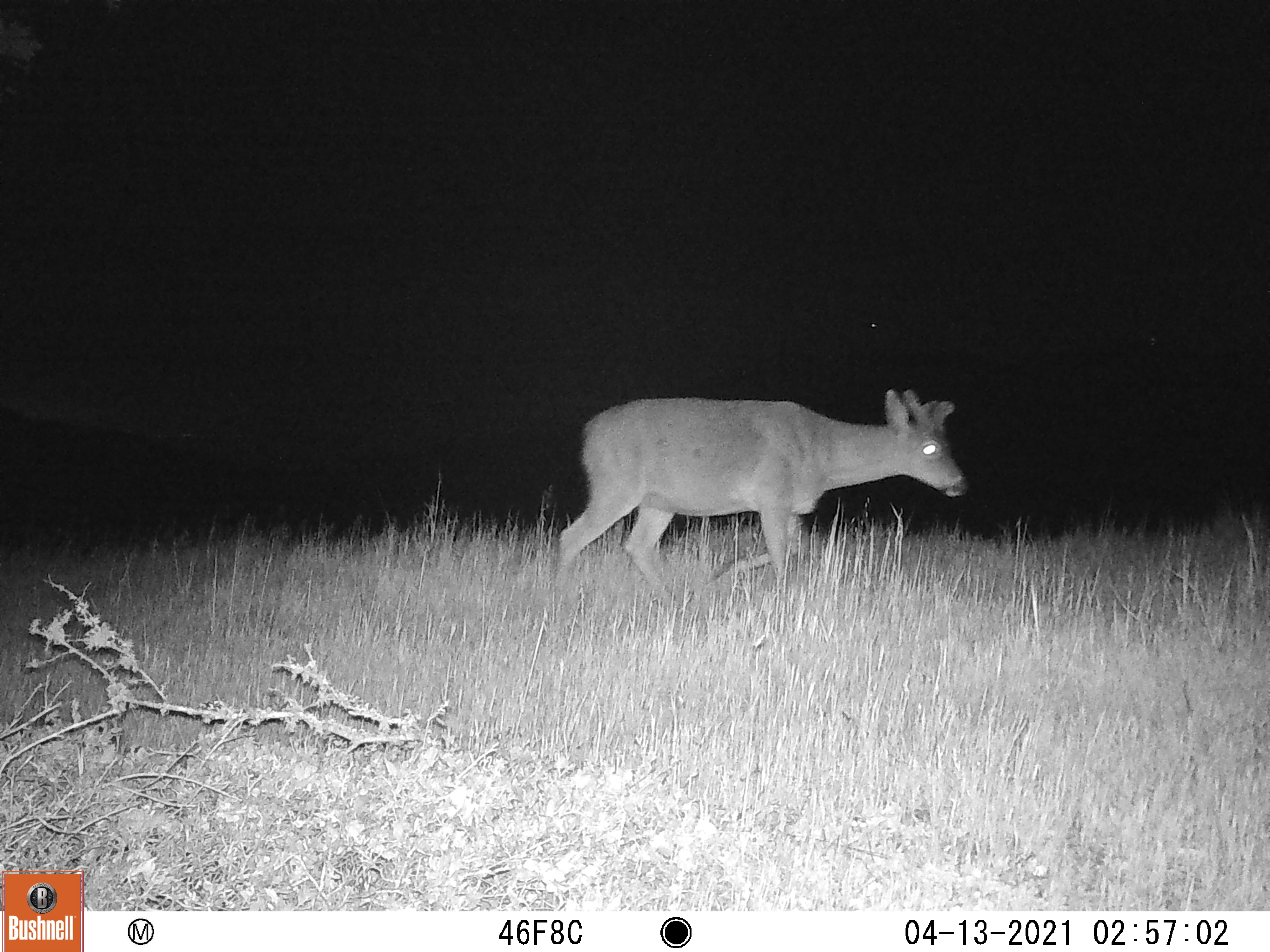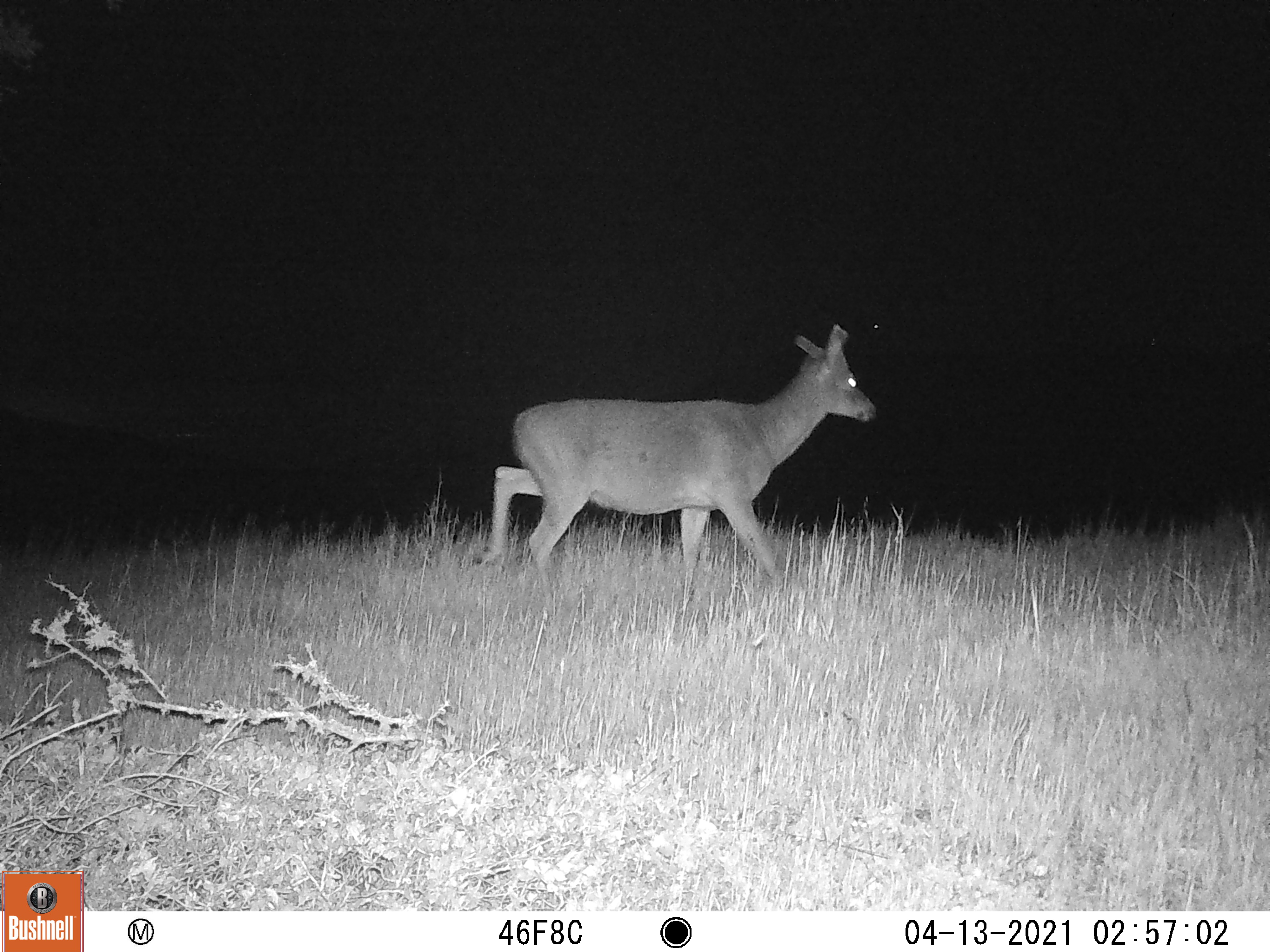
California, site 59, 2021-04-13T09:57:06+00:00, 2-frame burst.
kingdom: Animalia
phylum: Chordata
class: Mammalia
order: Artiodactyla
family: Cervidae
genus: Odocoileus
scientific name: Odocoileus hemionus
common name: mule deer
Mule deer (Odocoileus hemionus).